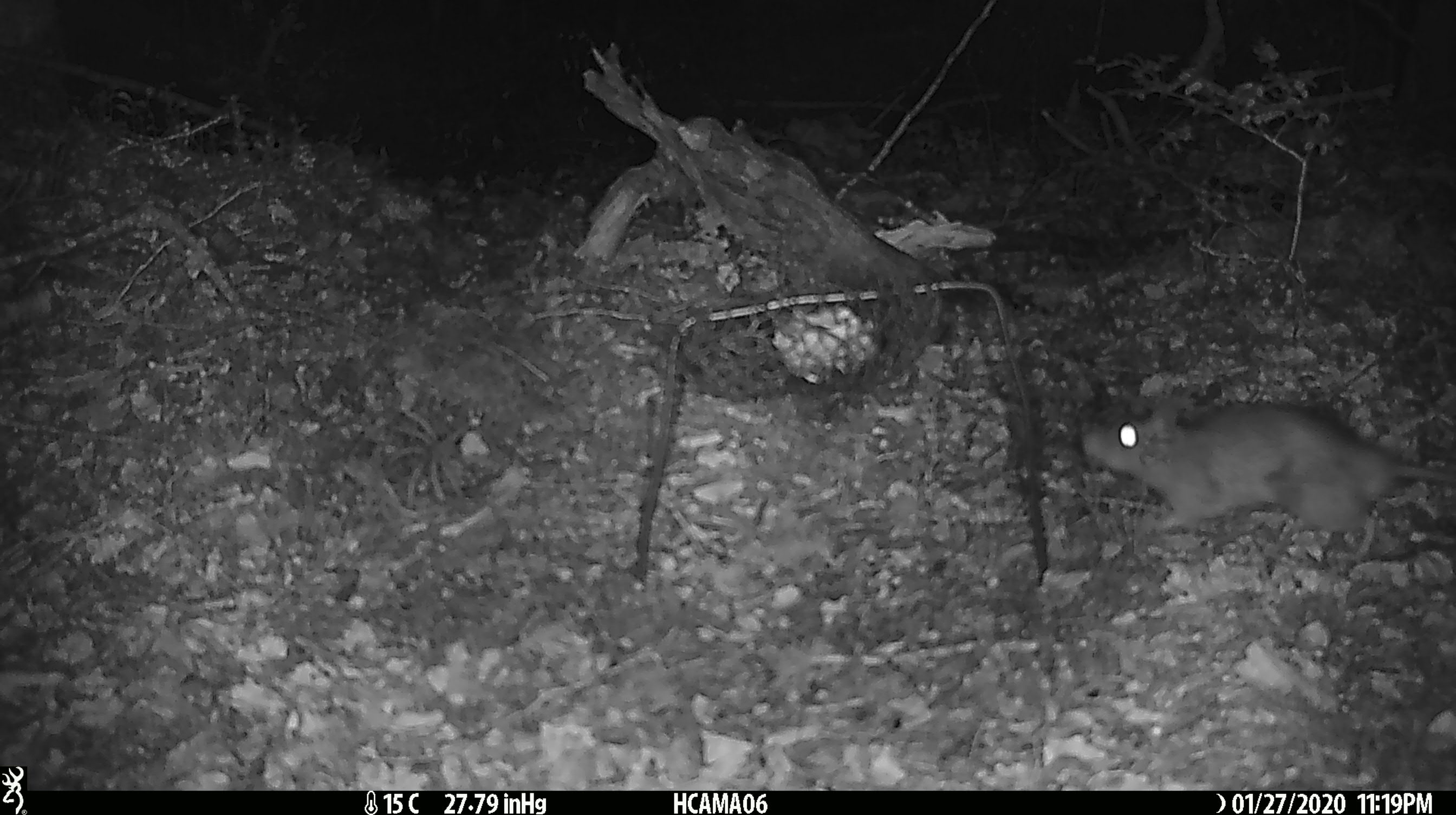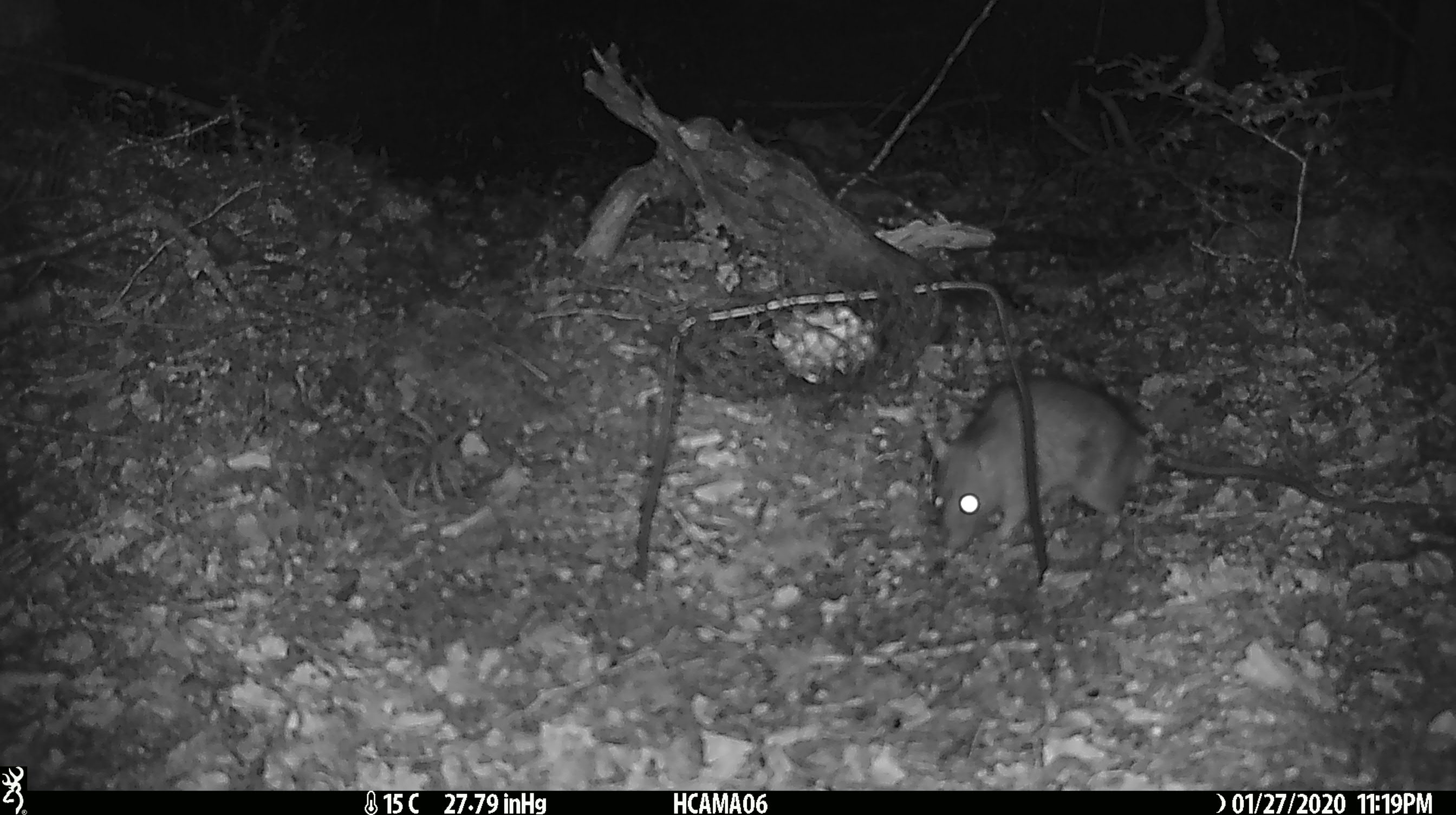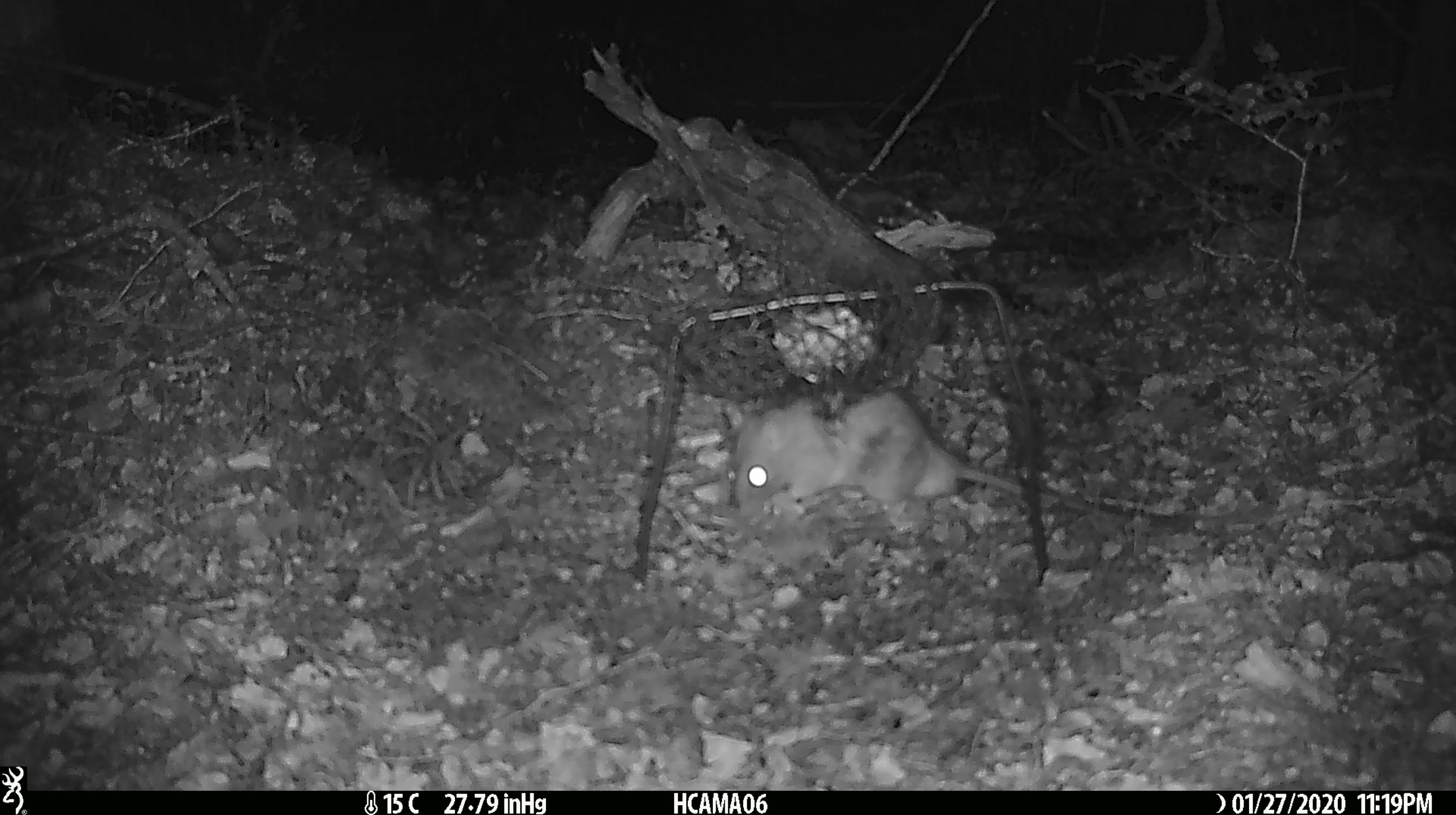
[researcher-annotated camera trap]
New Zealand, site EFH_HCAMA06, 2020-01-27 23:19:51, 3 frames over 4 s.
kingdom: Animalia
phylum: Chordata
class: Mammalia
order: Rodentia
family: Muridae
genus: Rattus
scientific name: Rattus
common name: rat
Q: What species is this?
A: Rat (Rattus).